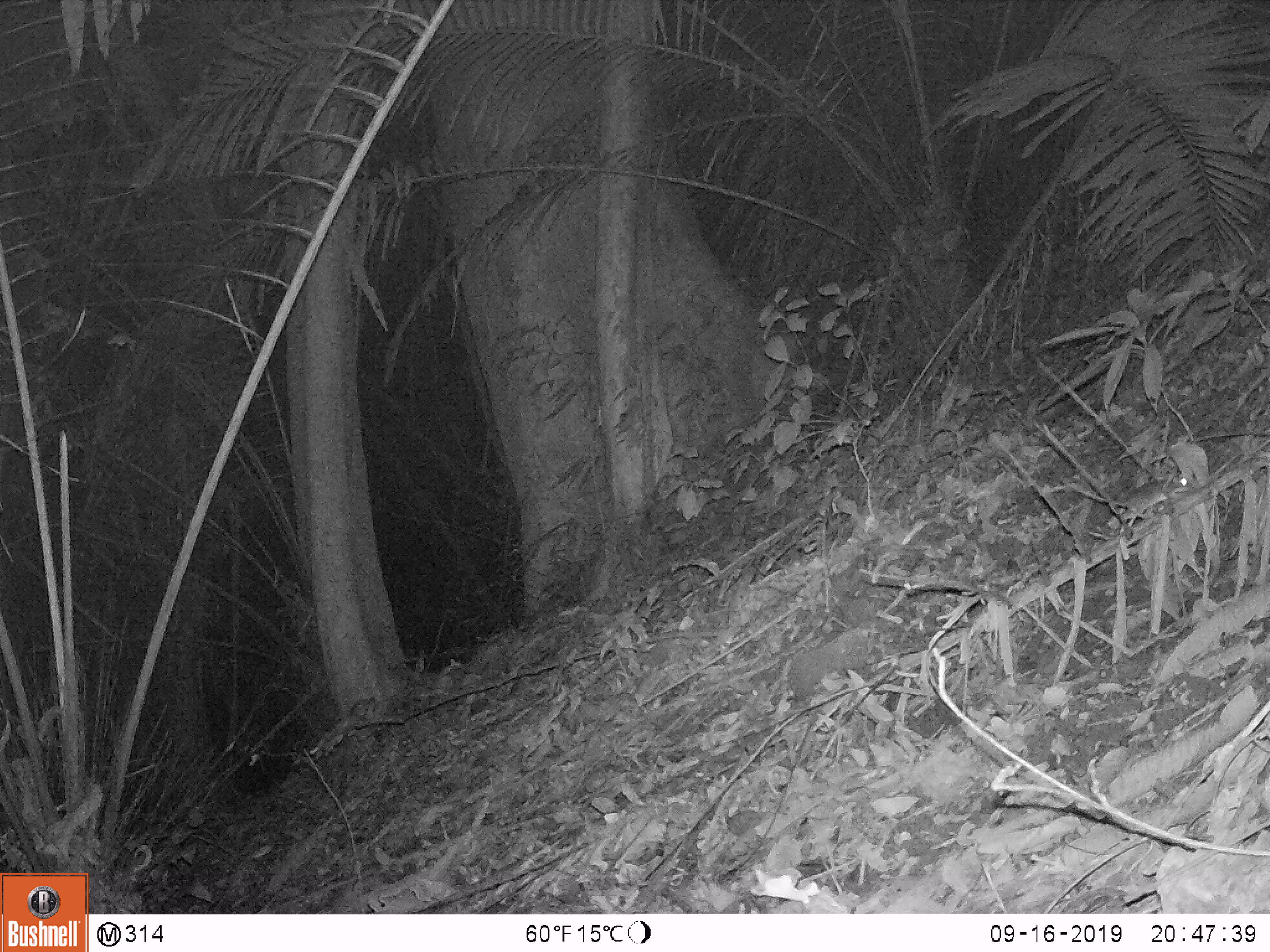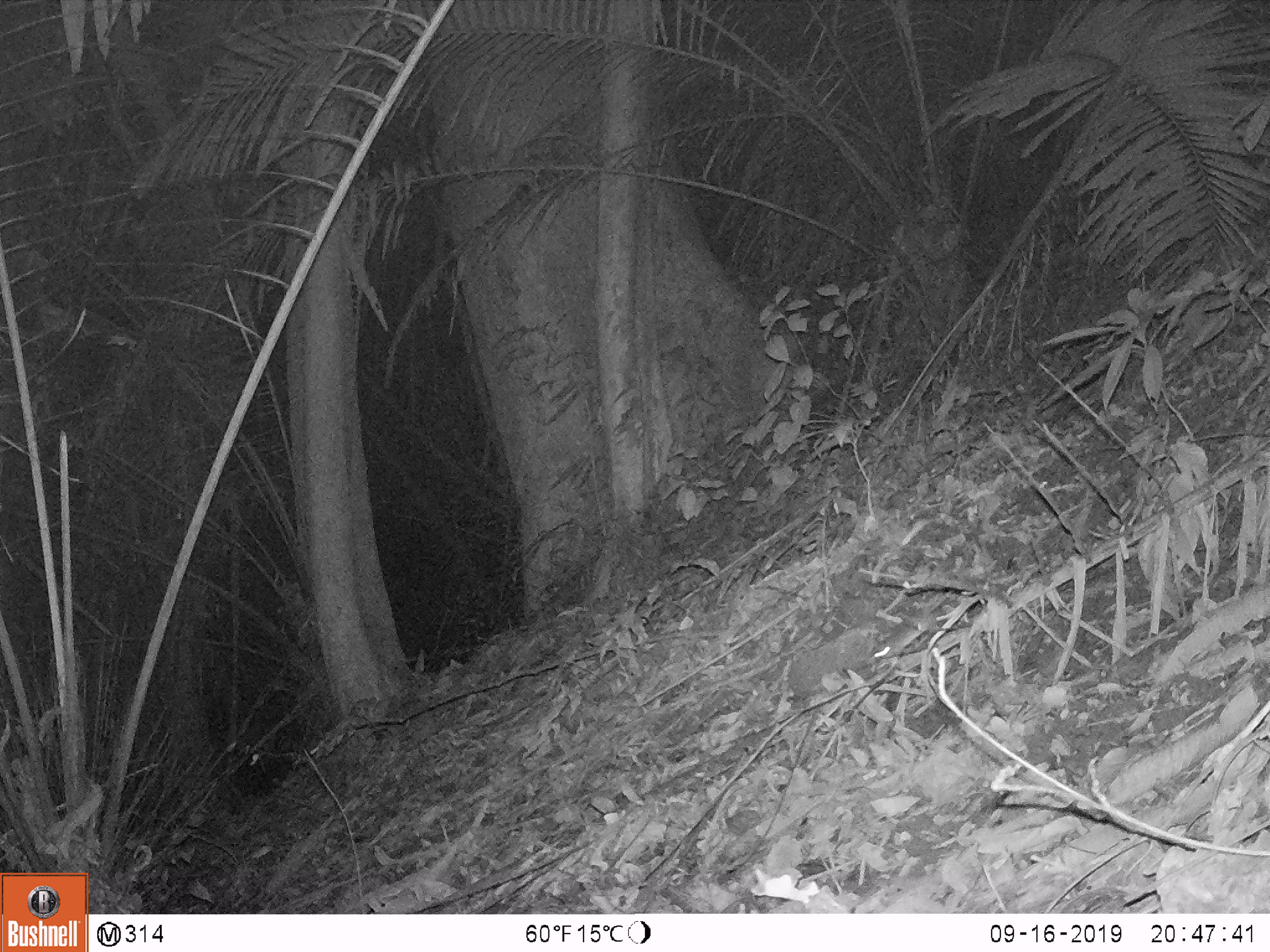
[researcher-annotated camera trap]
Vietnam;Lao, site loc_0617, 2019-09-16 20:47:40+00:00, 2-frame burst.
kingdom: Animalia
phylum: Chordata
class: Mammalia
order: Rodentia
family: Muridae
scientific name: Muridae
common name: old-world mice and rats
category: unidentified murid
Unidentified murid (old-world mice and rats) (Muridae). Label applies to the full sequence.